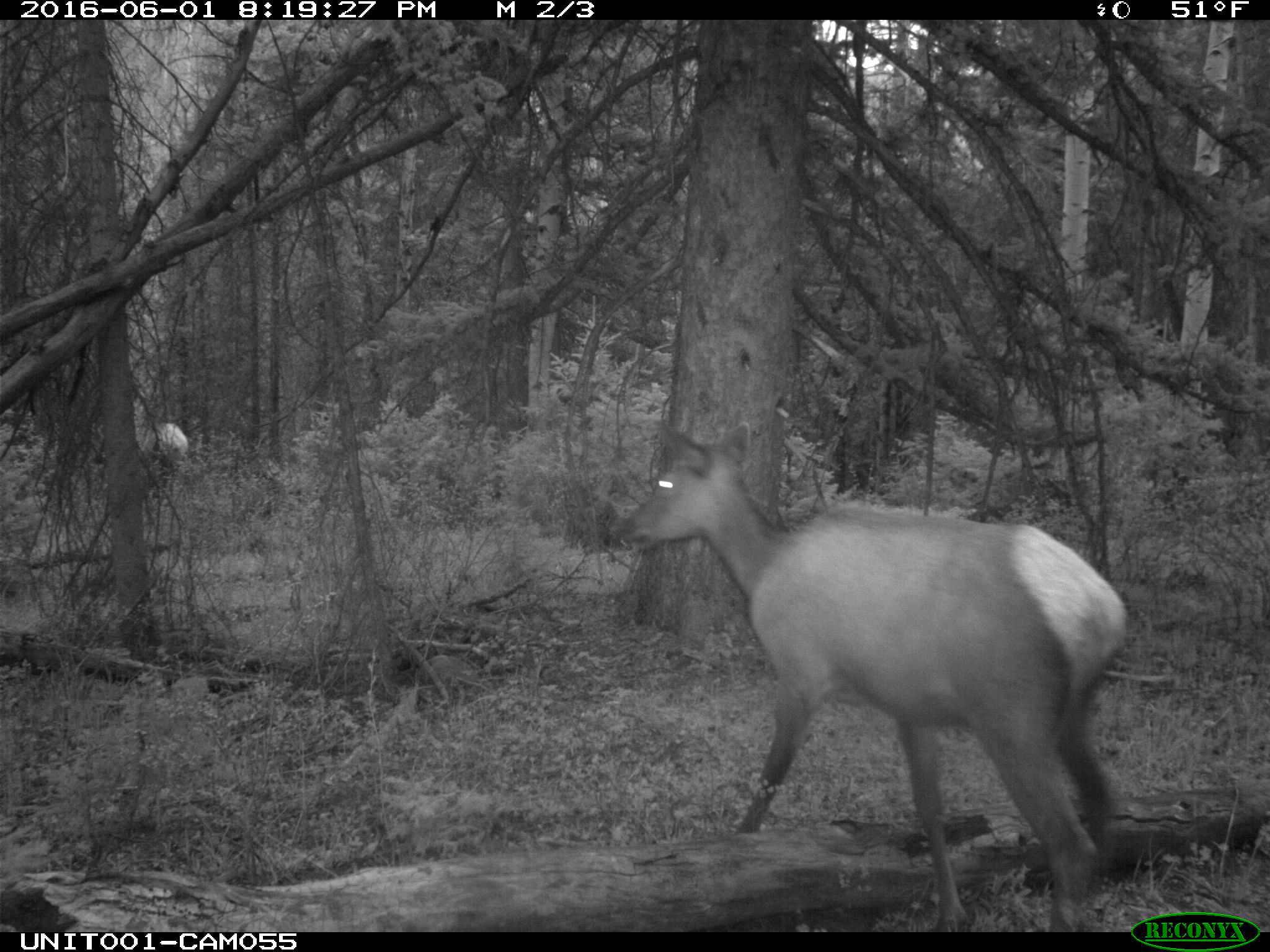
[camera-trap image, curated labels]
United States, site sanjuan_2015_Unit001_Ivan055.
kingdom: Animalia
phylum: Chordata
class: Mammalia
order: Artiodactyla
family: Cervidae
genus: Cervus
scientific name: Cervus elaphus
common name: red deer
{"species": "Cervus elaphus (red deer)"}